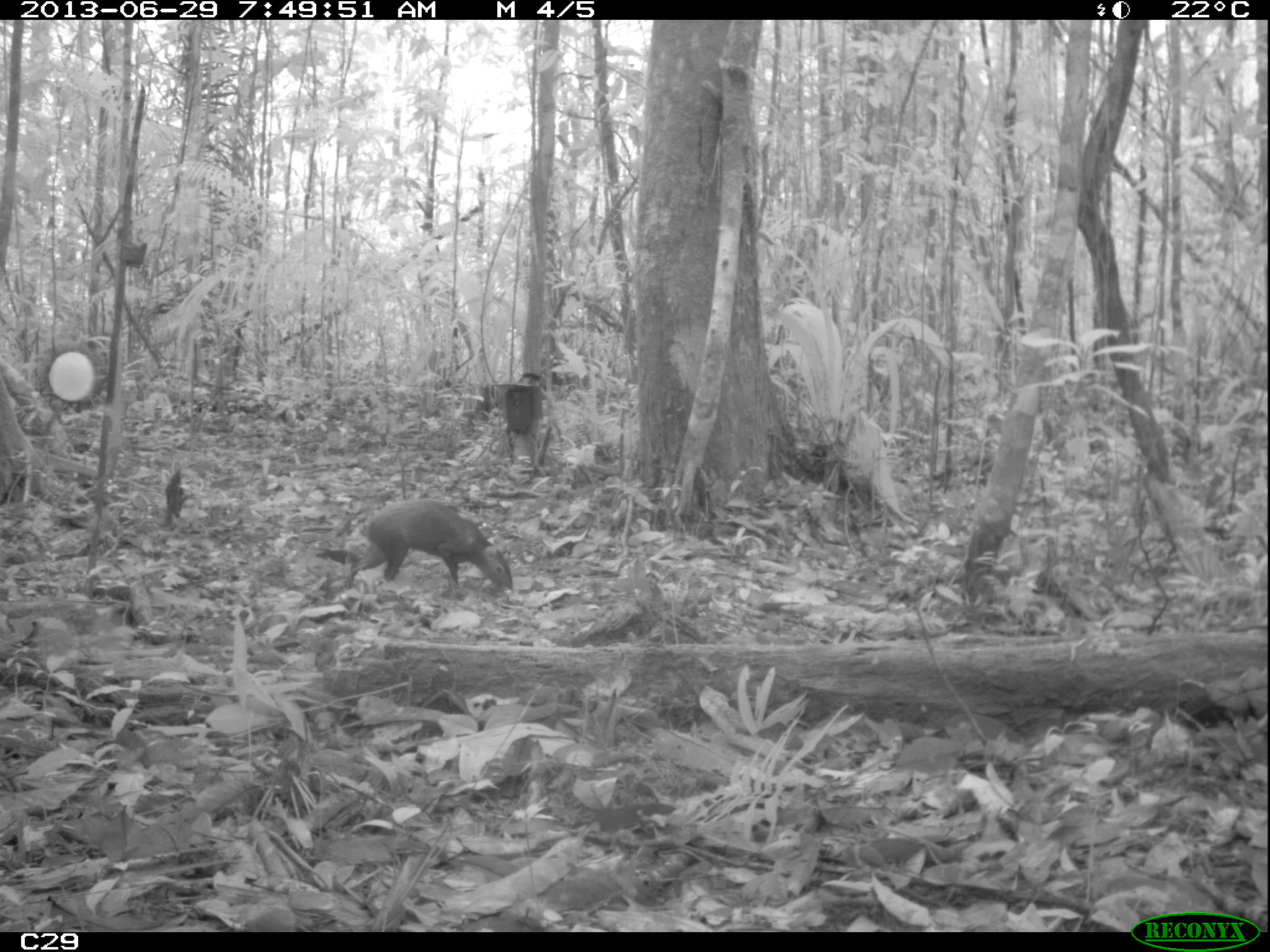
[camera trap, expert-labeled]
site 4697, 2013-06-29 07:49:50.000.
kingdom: Animalia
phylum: Chordata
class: Mammalia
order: Rodentia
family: Dasyproctidae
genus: Dasyprocta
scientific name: Dasyprocta leporina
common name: red-rumped agouti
Dasyprocta leporina (red-rumped agouti), count 1, age adult.